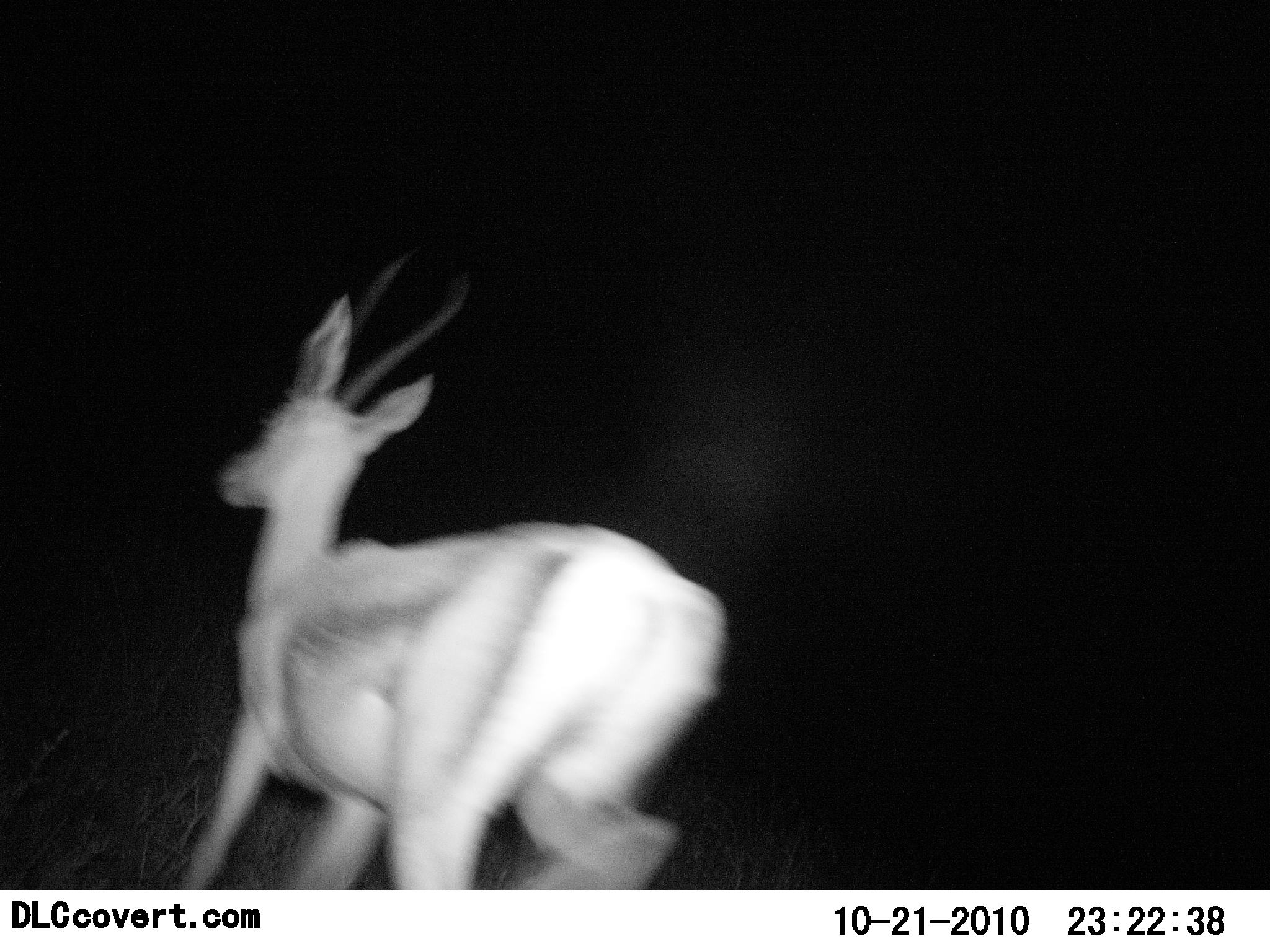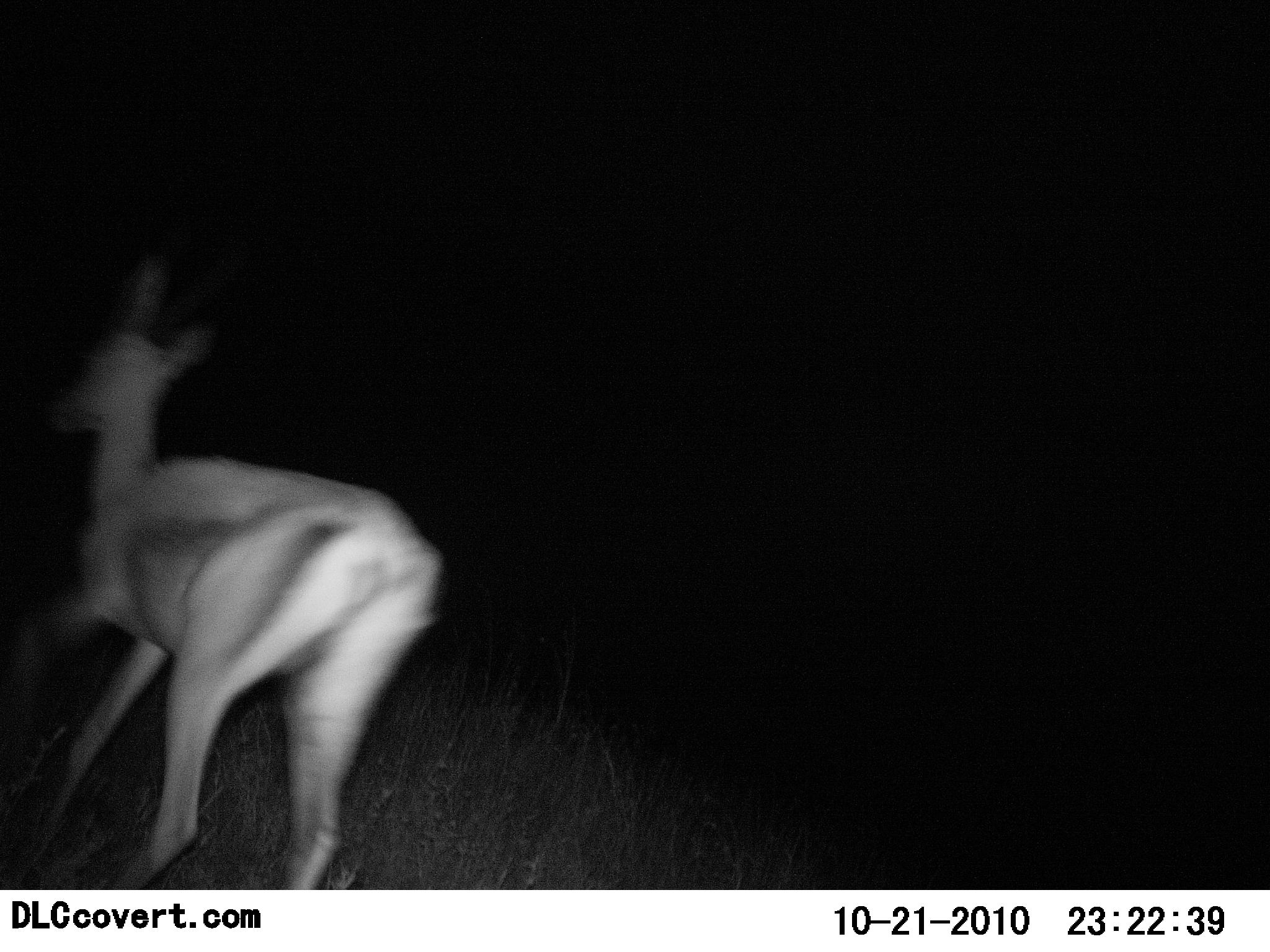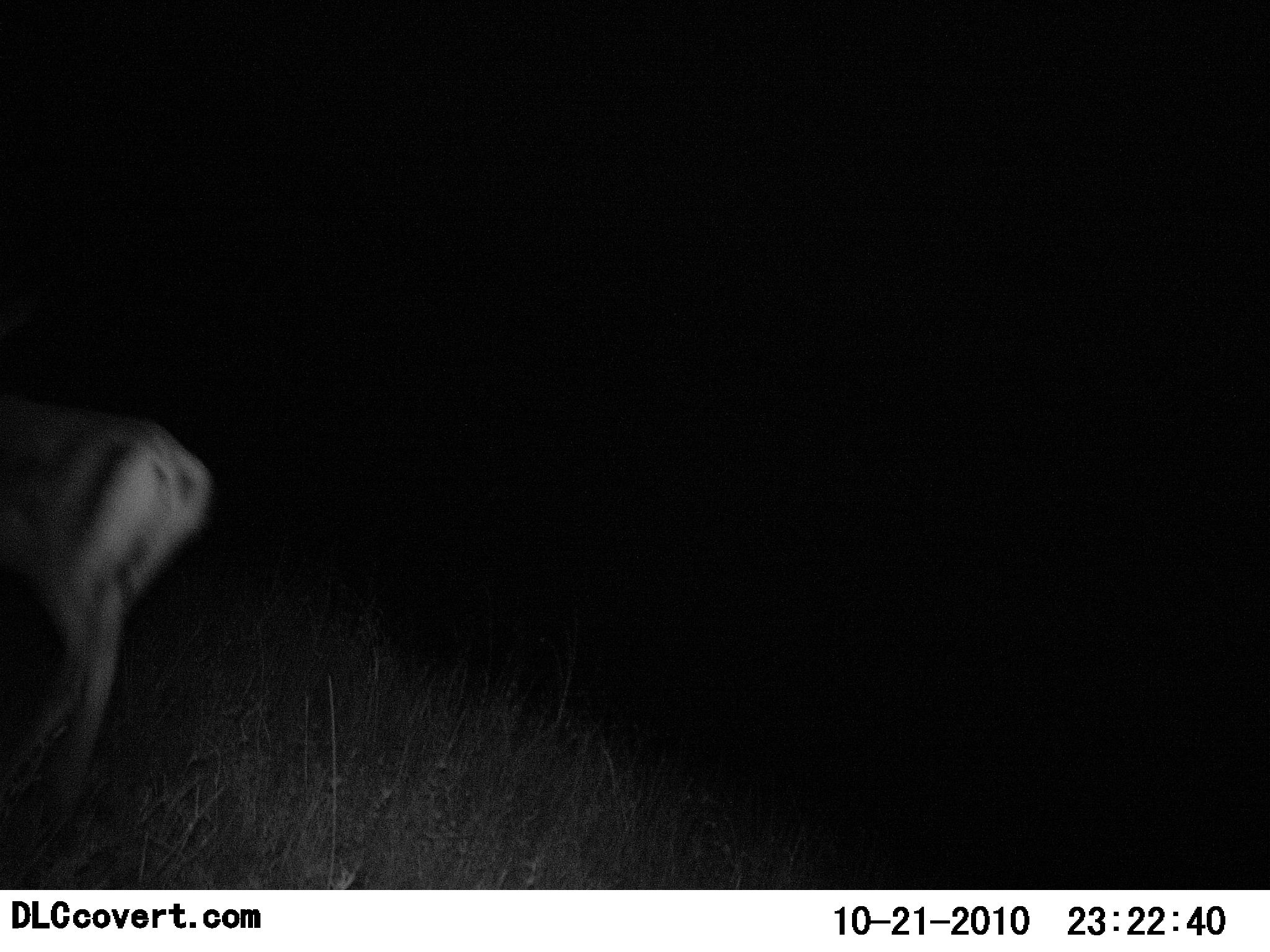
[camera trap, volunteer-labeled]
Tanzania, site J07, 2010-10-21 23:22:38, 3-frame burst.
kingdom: Animalia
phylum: Chordata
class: Mammalia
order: Artiodactyla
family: Bovidae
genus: Eudorcas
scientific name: Eudorcas thomsonii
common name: thomson's gazelle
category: gazellethomsons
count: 1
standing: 0%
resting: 0%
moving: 100%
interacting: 0%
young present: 0%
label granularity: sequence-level